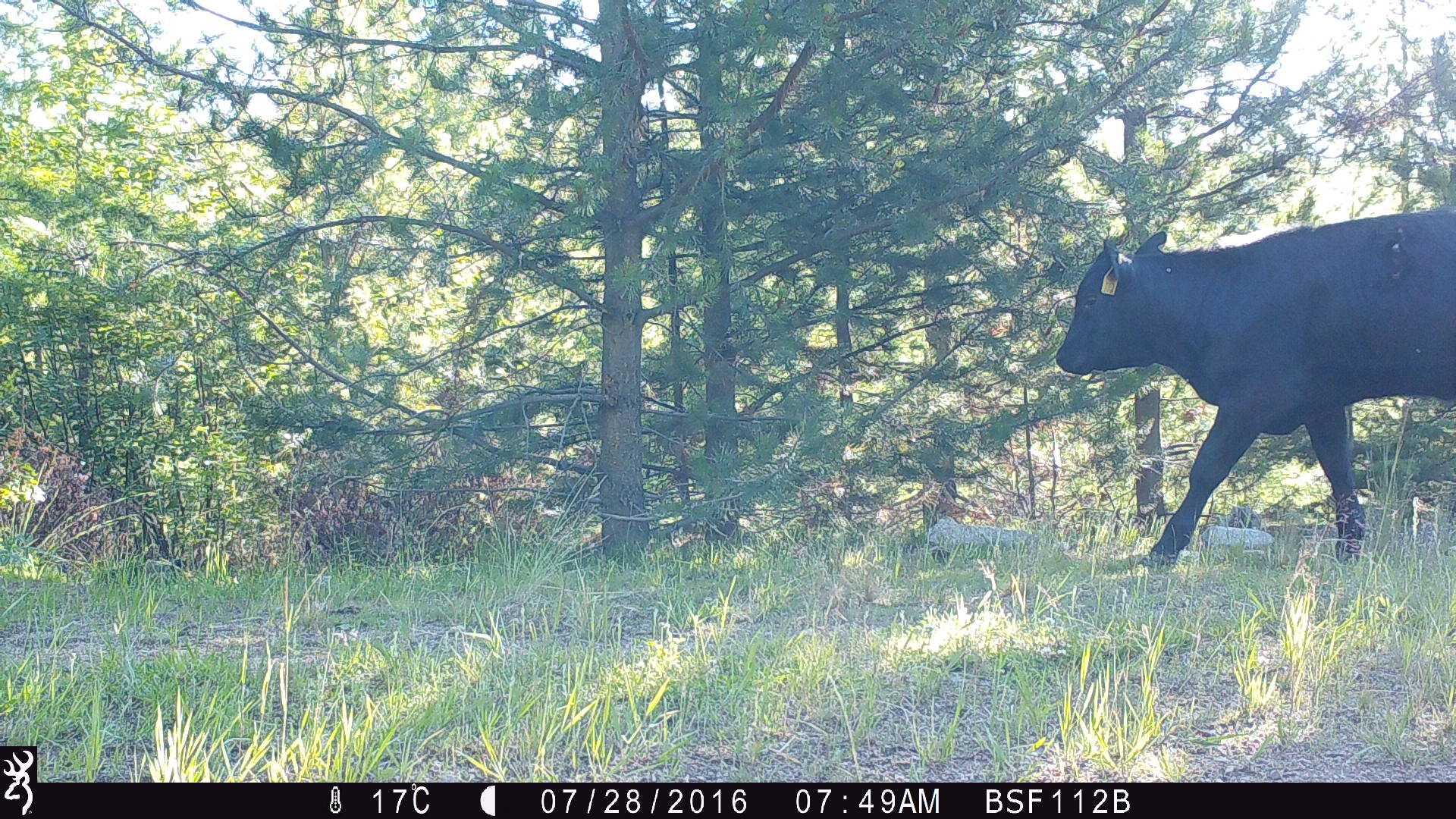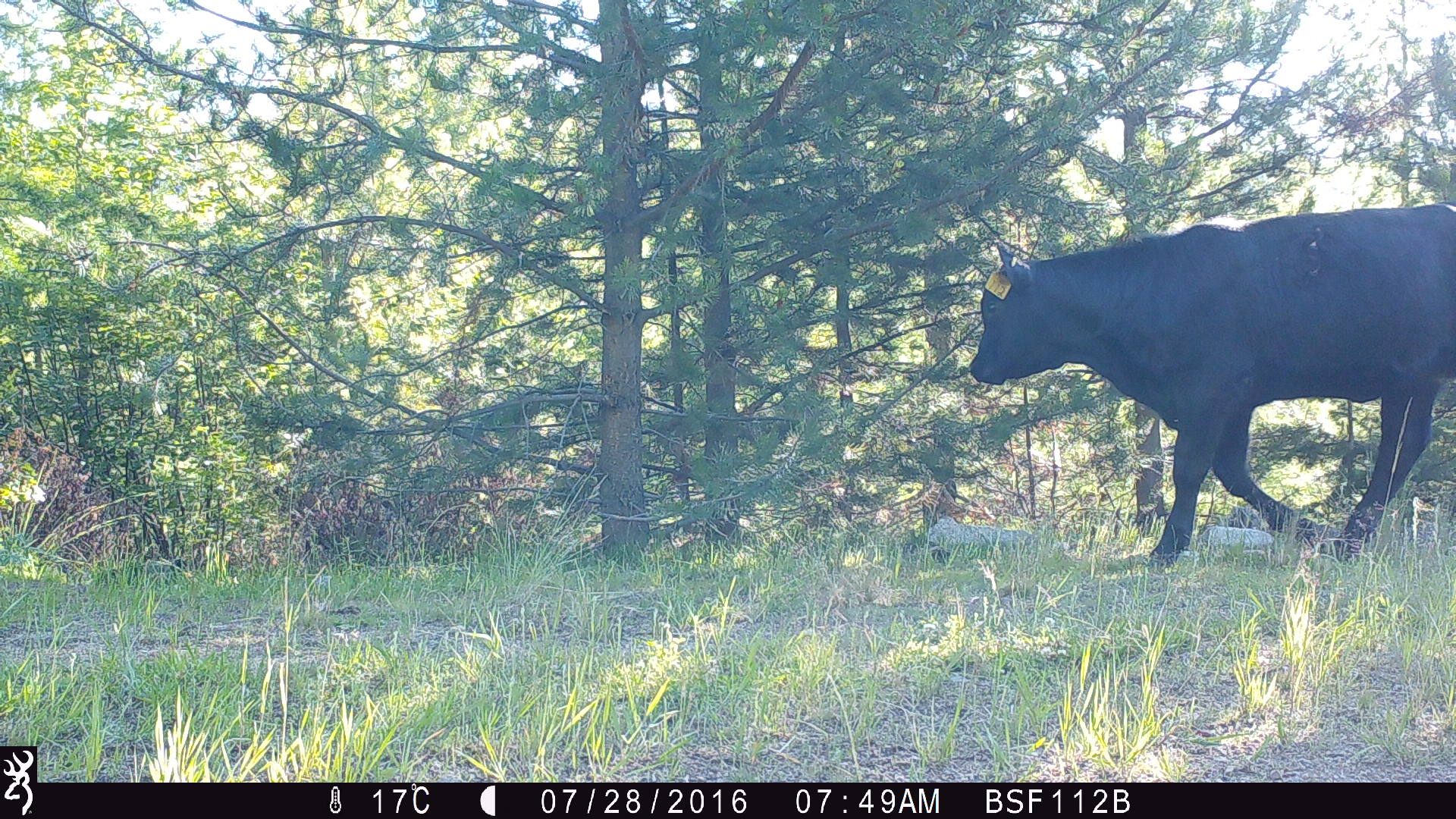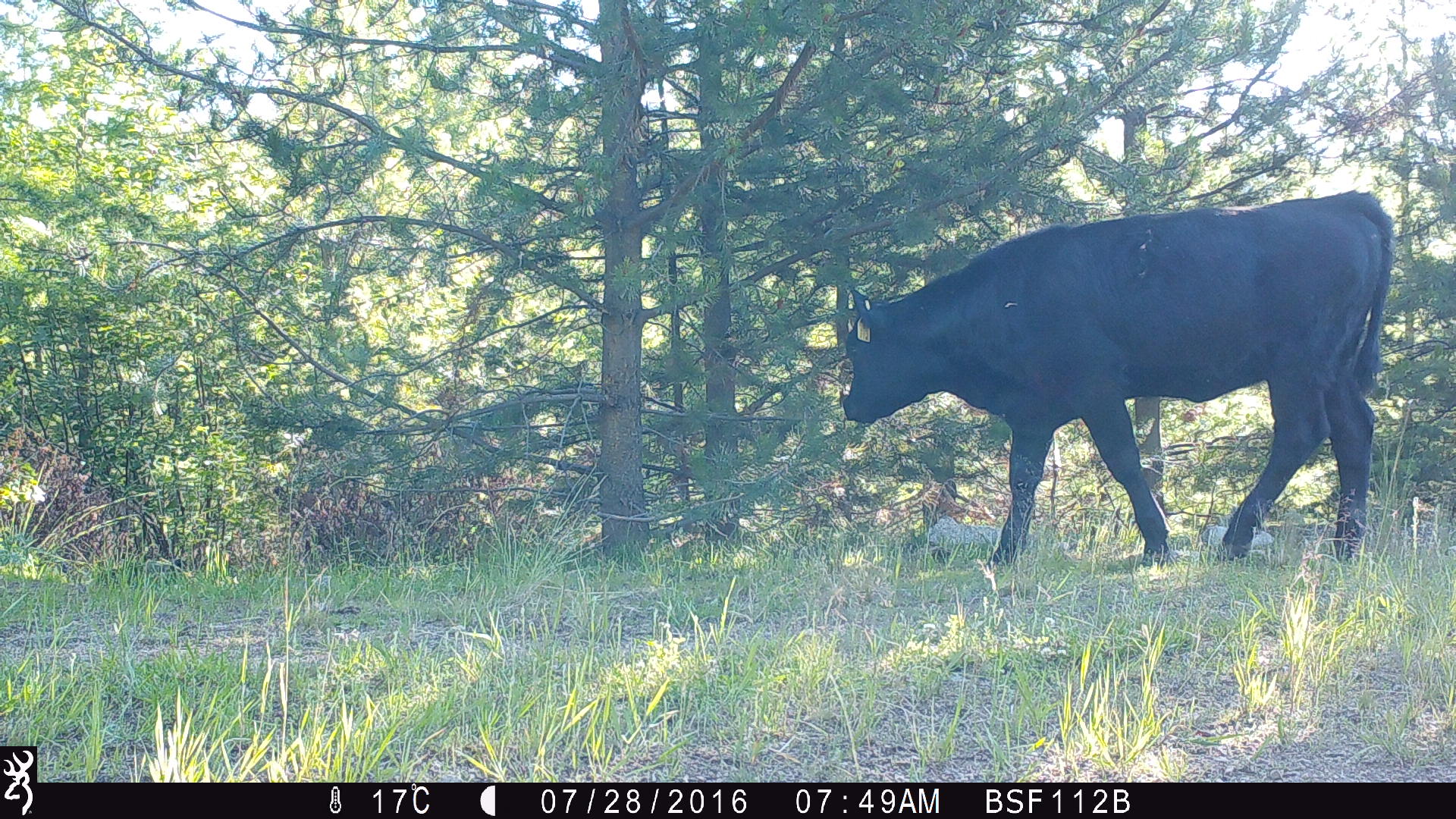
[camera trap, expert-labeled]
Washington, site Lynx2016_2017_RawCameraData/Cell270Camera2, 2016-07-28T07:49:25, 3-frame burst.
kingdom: Animalia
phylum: Chordata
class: Mammalia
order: Artiodactyla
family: Bovidae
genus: Bos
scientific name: Bos taurus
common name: domestic cattle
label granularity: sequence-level